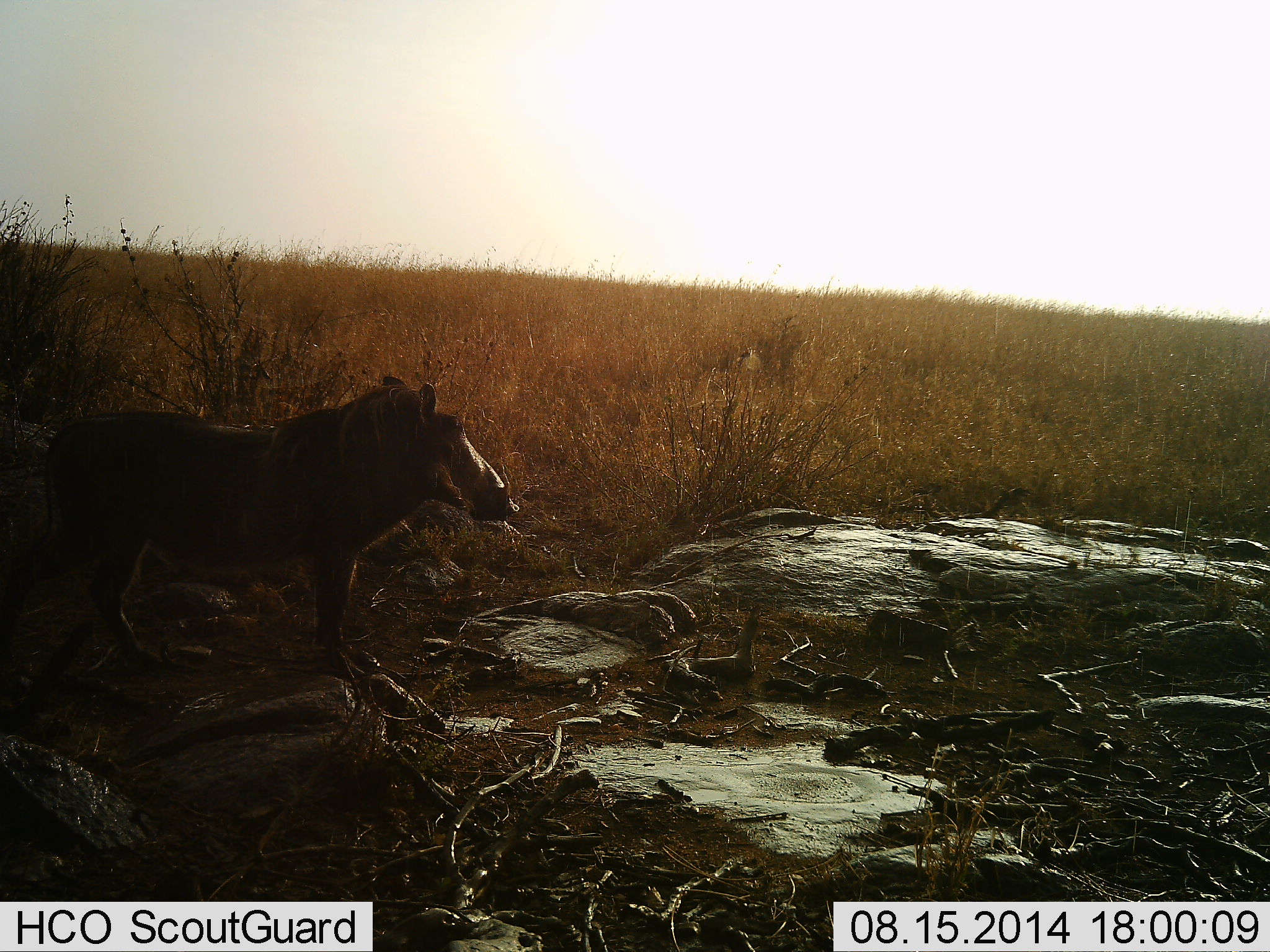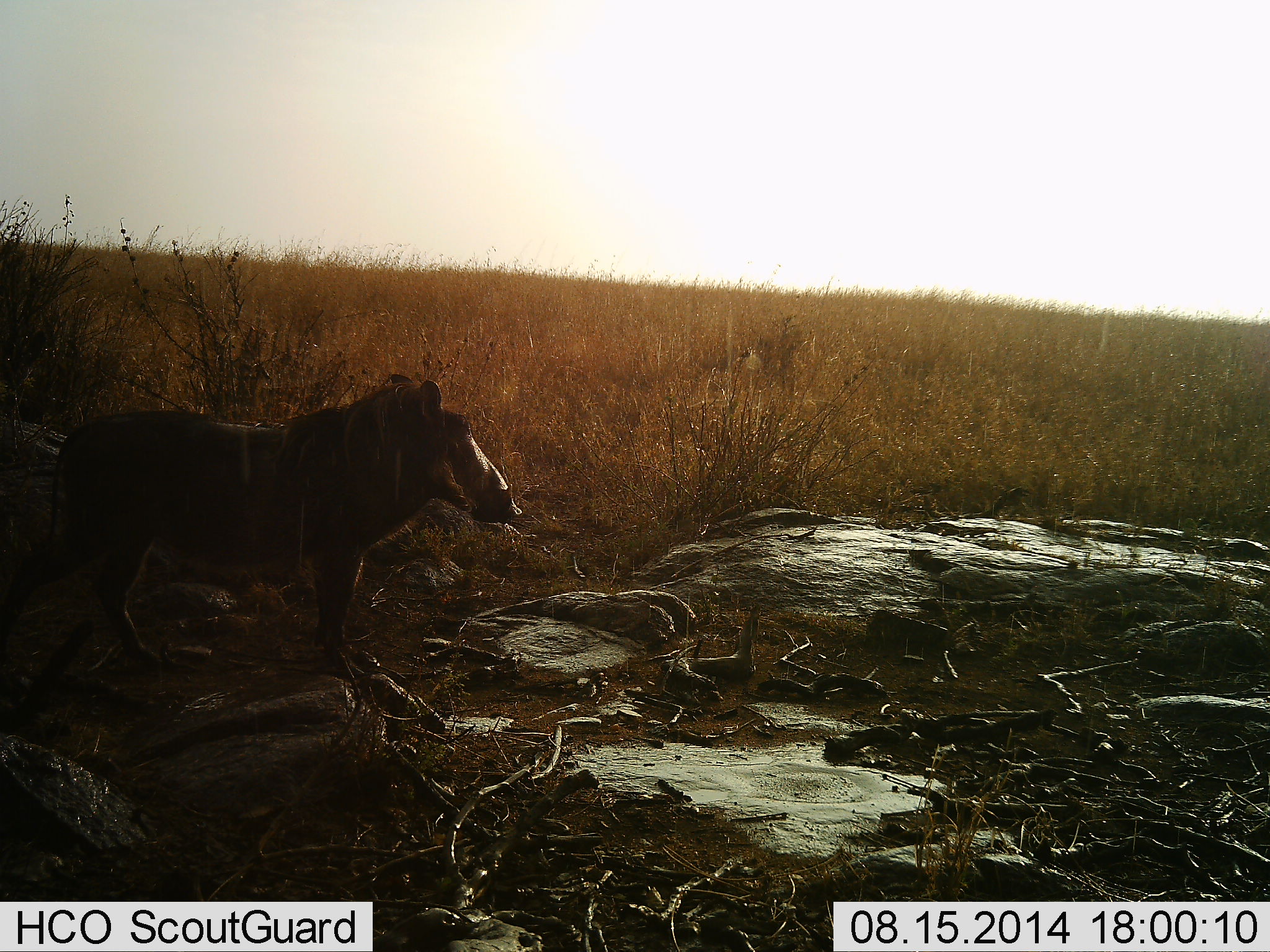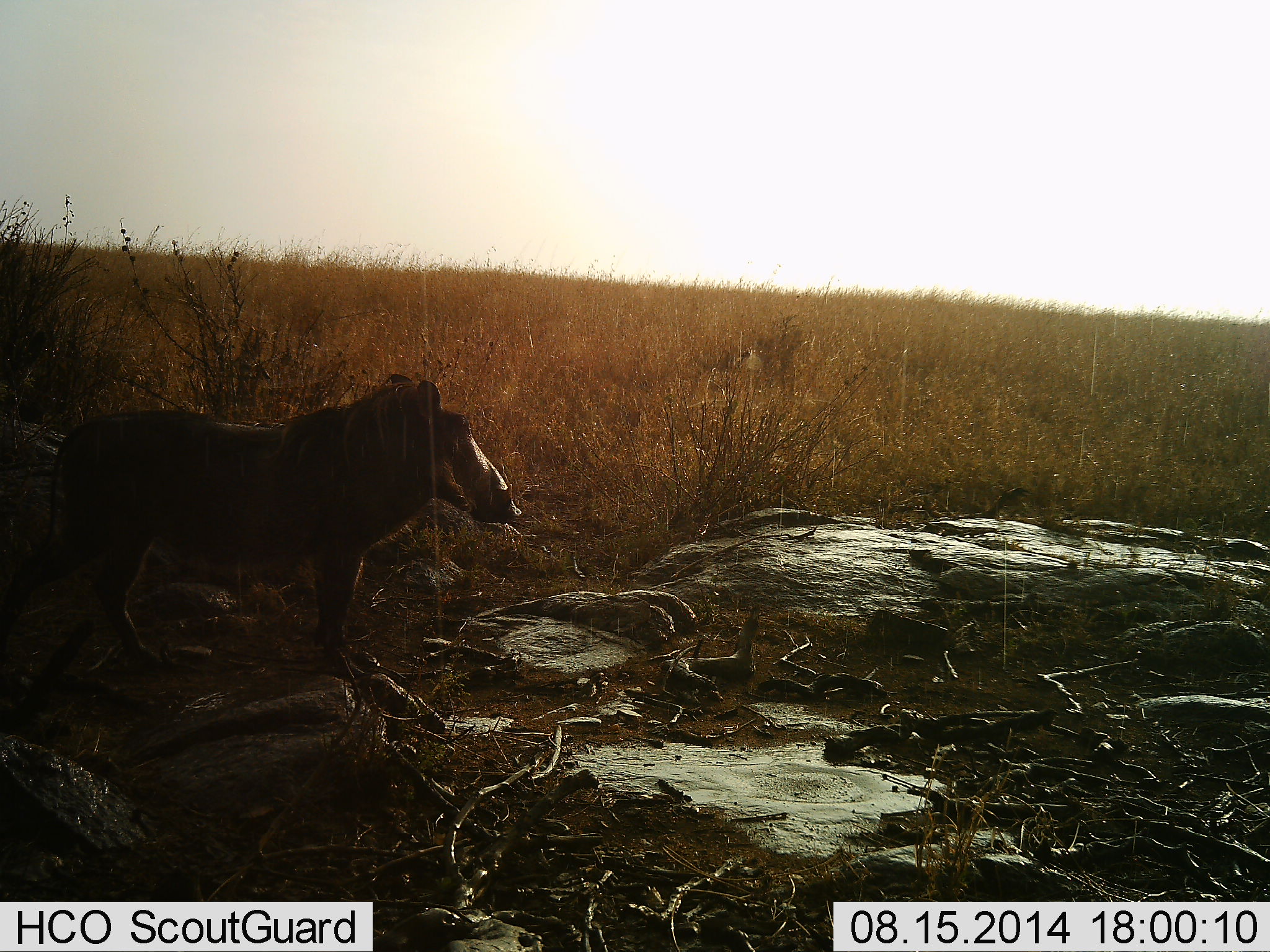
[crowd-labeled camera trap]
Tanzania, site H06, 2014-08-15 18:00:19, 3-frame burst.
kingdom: Animalia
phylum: Chordata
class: Mammalia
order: Artiodactyla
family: Suidae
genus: Phacochoerus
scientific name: Phacochoerus africanus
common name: warthog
Warthog (Phacochoerus africanus), count 1. Behavior (volunteer vote fractions): standing 100%, resting 0%, moving 0%, interacting 0%. Young present (vote fraction): 0%. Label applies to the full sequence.